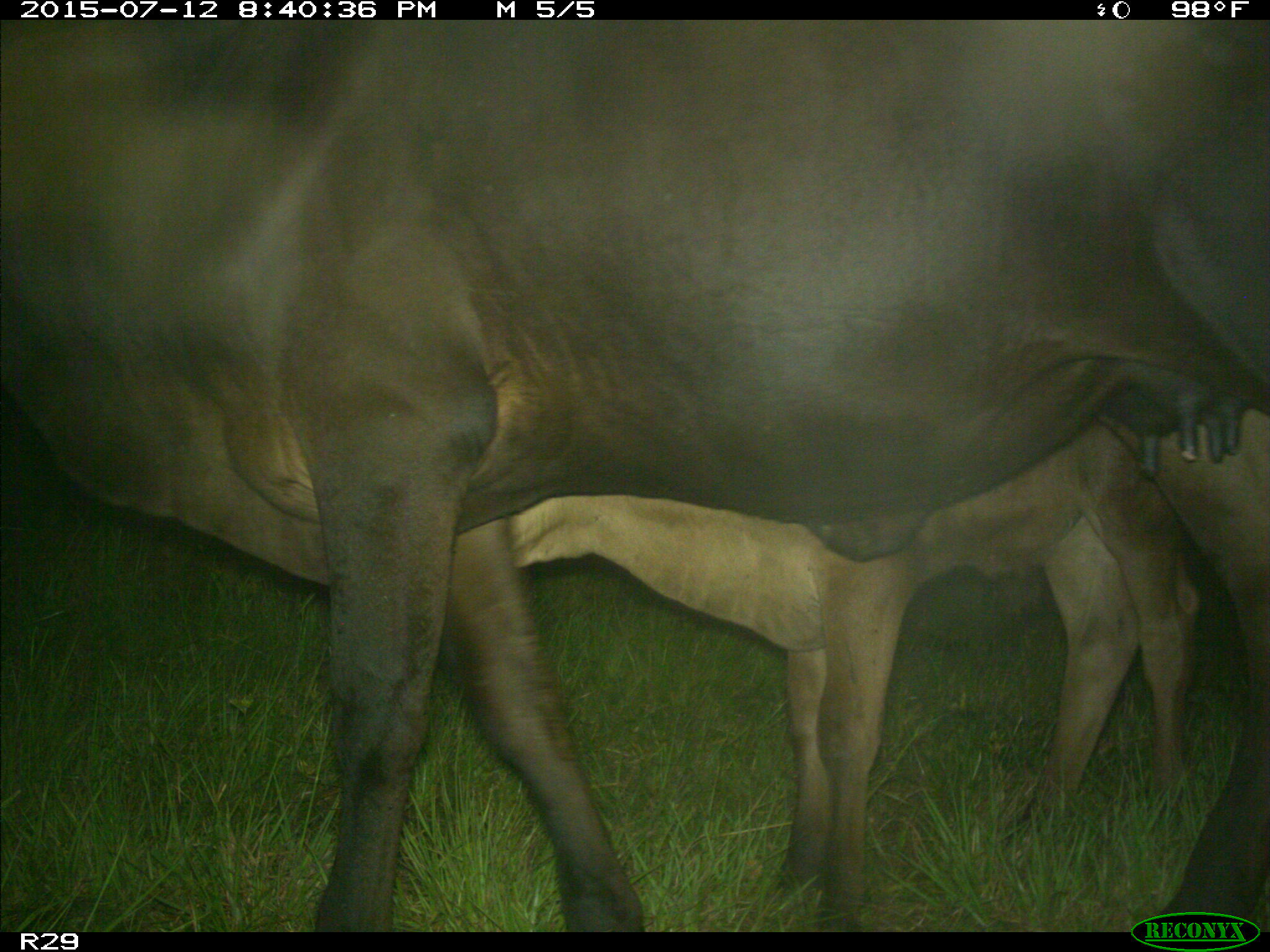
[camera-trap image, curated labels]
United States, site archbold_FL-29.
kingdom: Animalia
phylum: Chordata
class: Mammalia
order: Artiodactyla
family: Bovidae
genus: Bos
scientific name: Bos taurus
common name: domestic cow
Bos taurus (domestic cow).